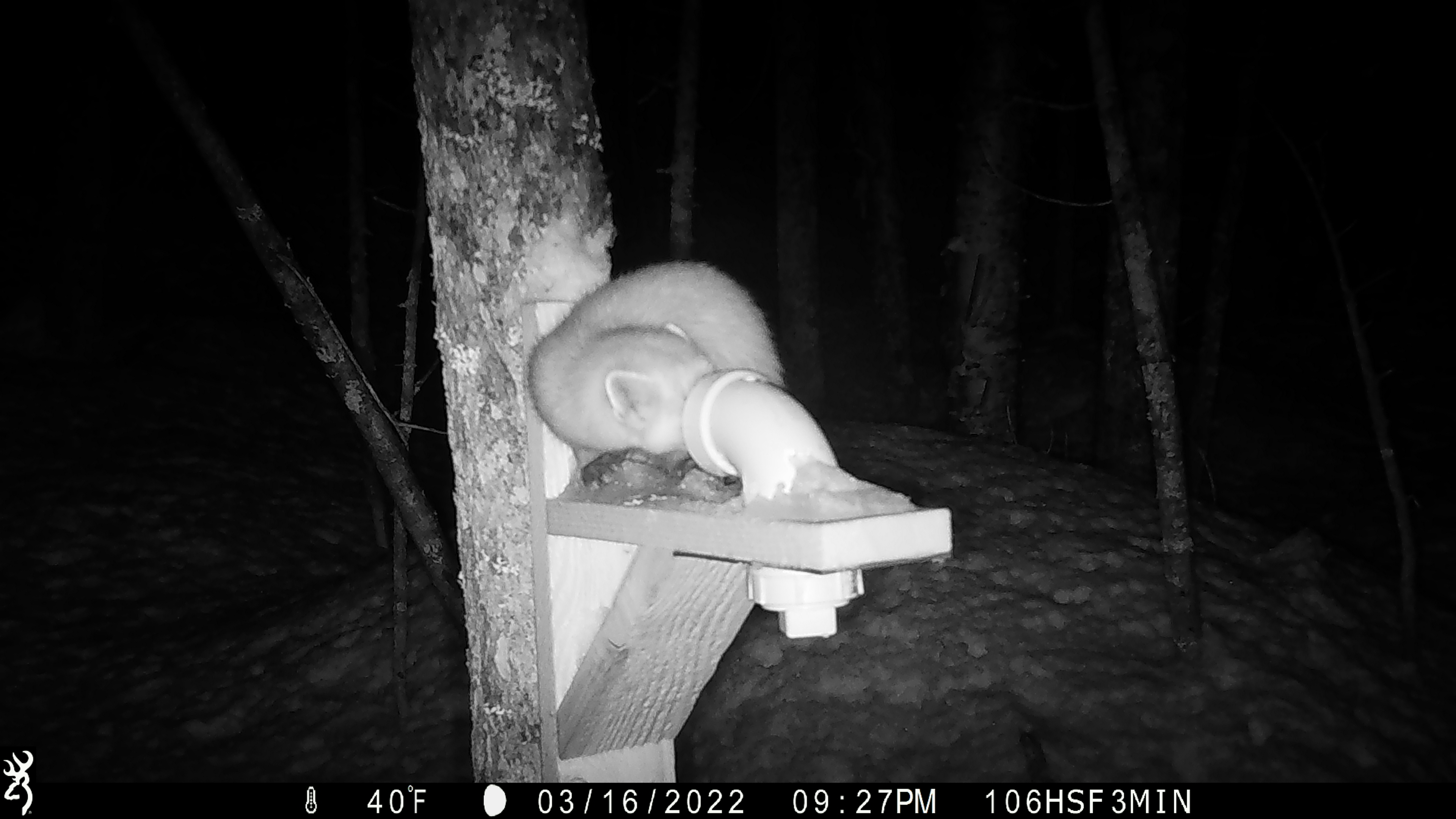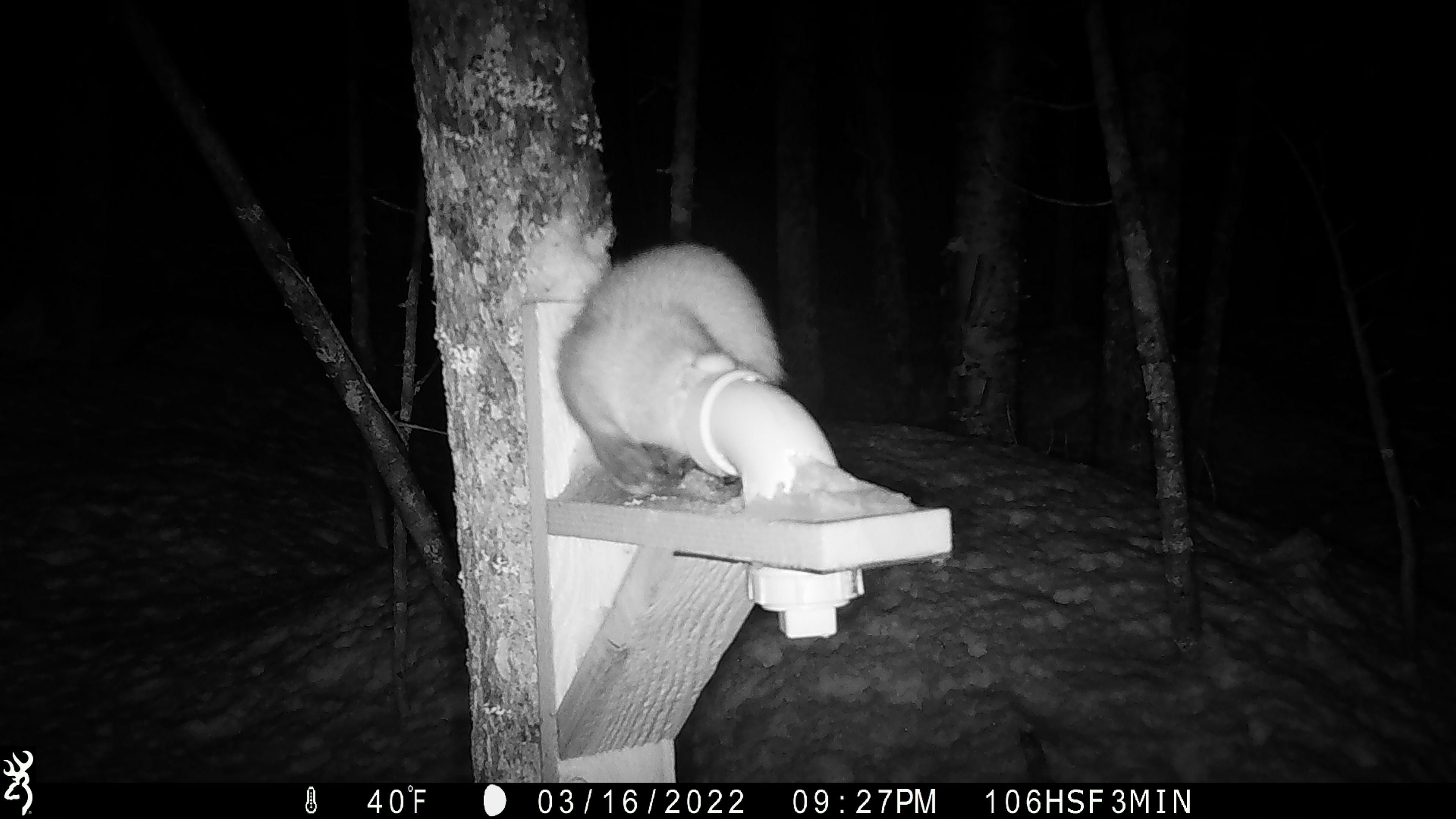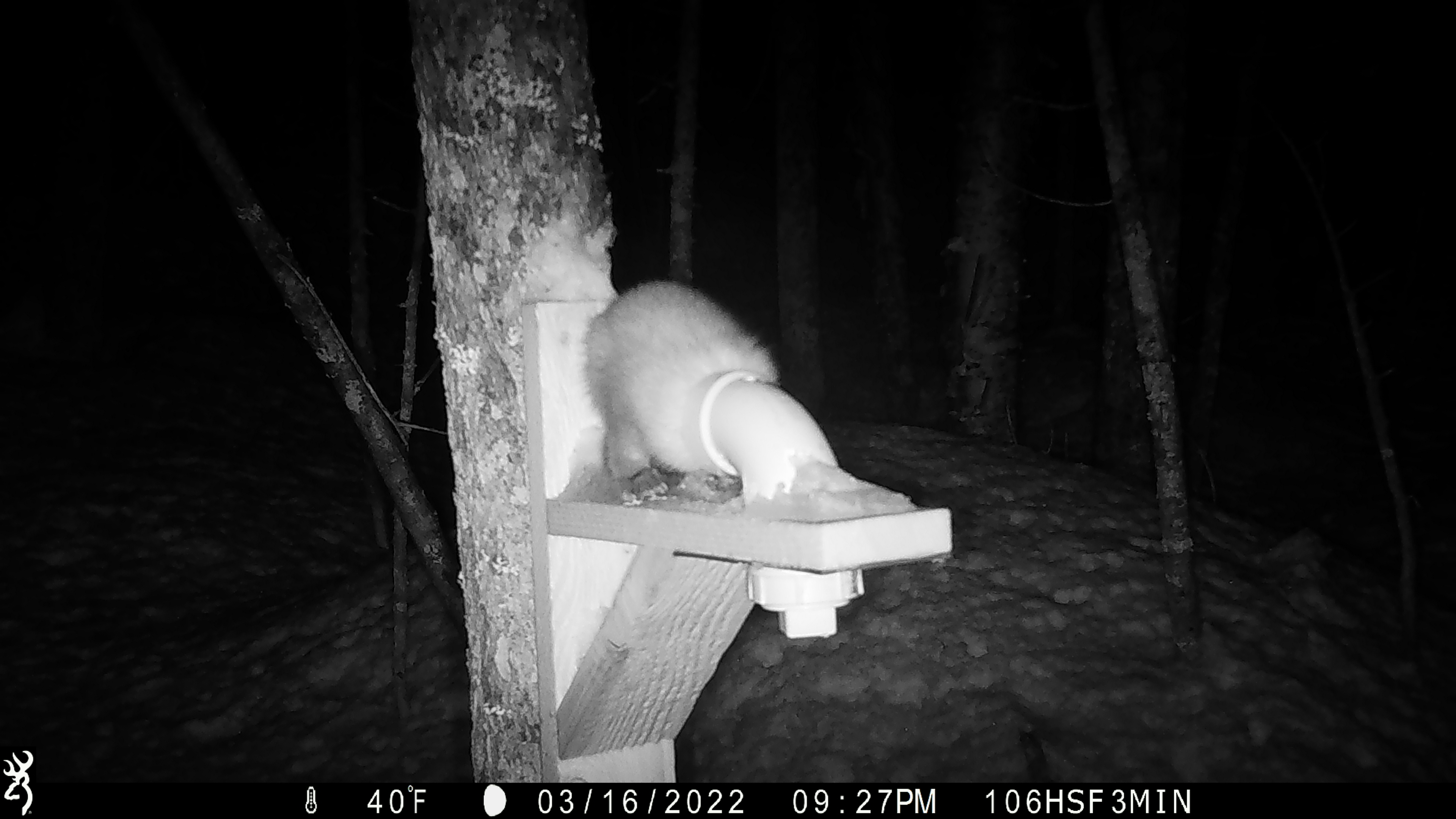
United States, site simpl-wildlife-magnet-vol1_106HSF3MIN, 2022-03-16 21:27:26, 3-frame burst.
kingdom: Animalia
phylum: Chordata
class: Mammalia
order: Carnivora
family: Mustelidae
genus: Martes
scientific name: Martes americana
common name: american marten